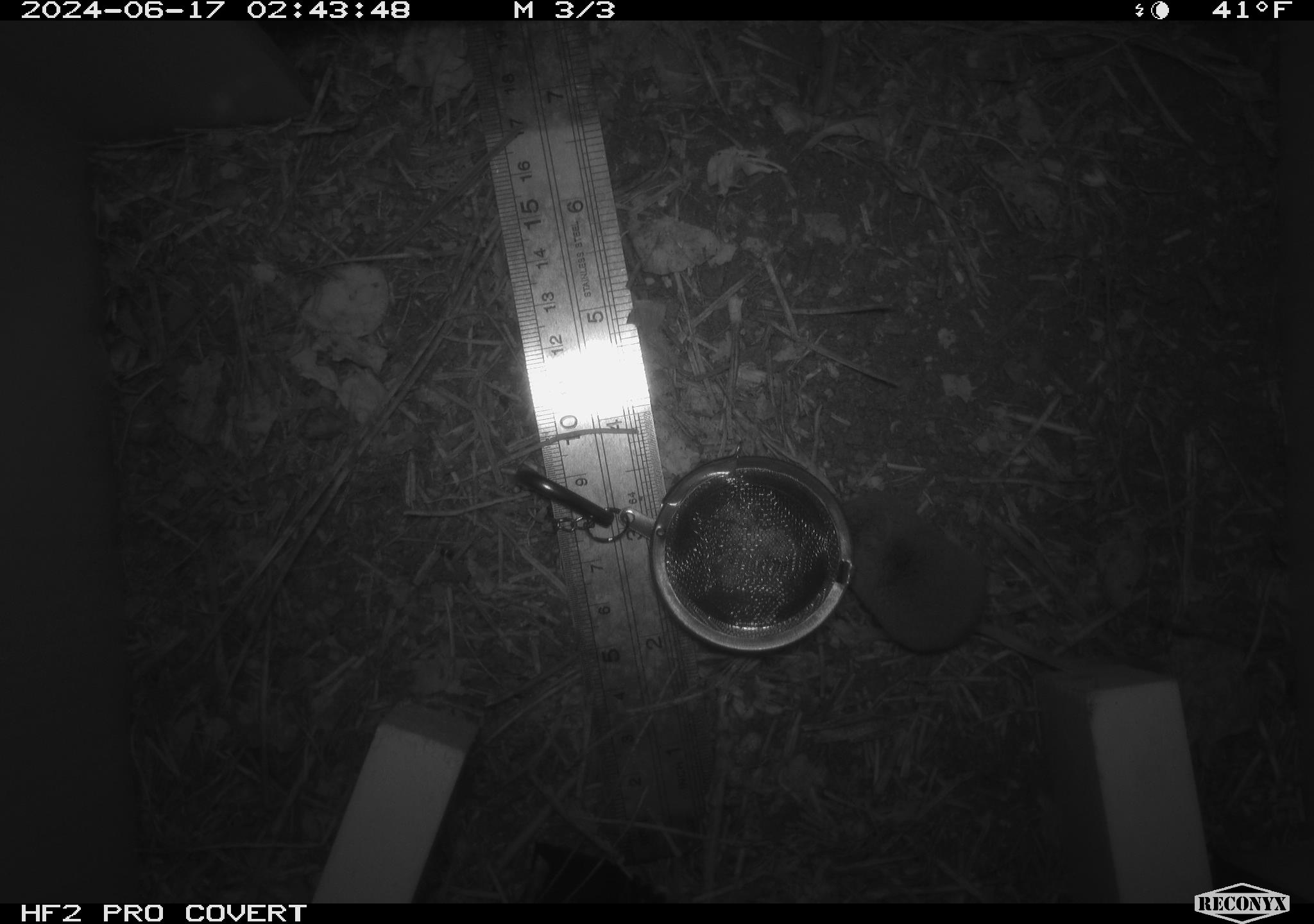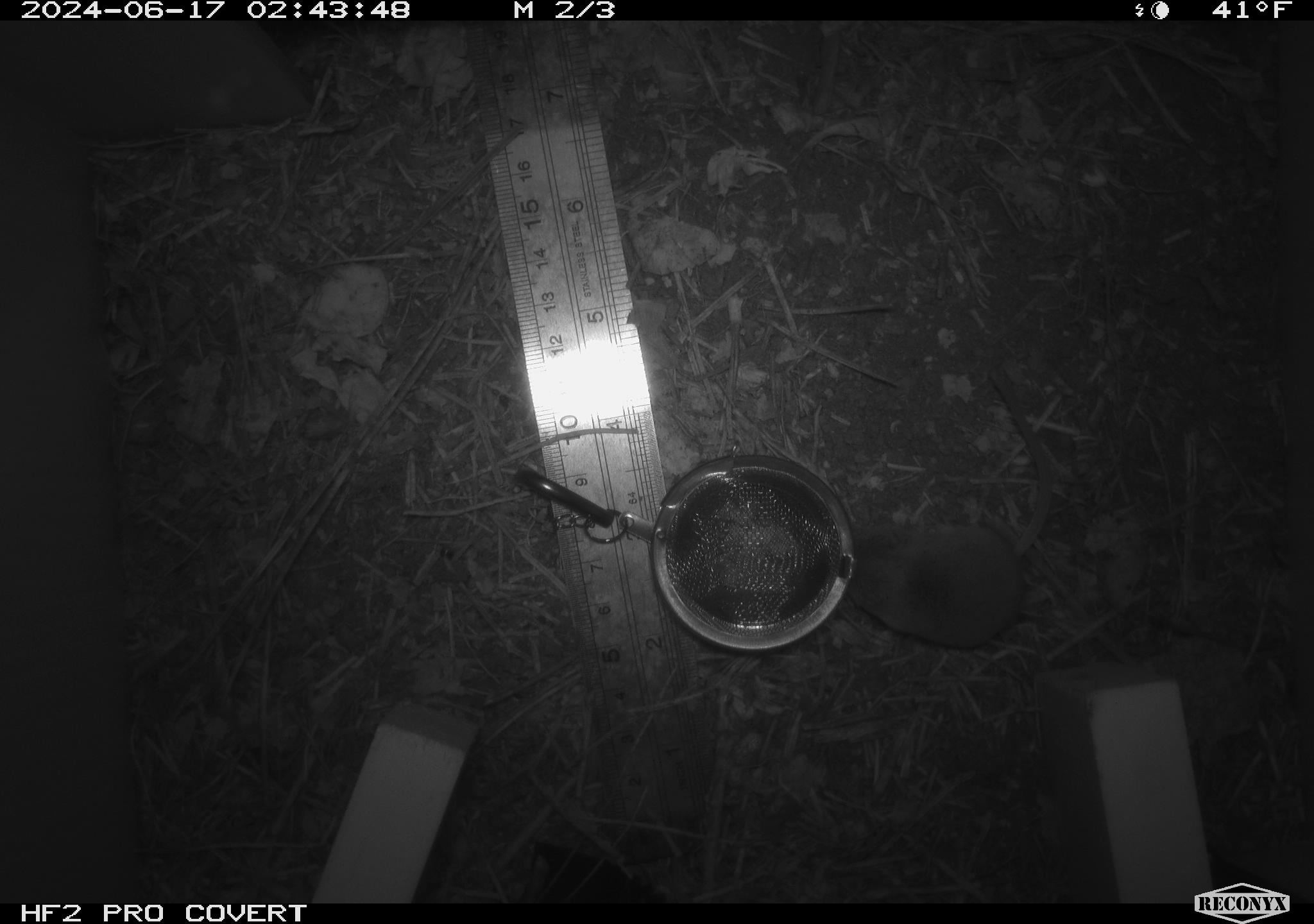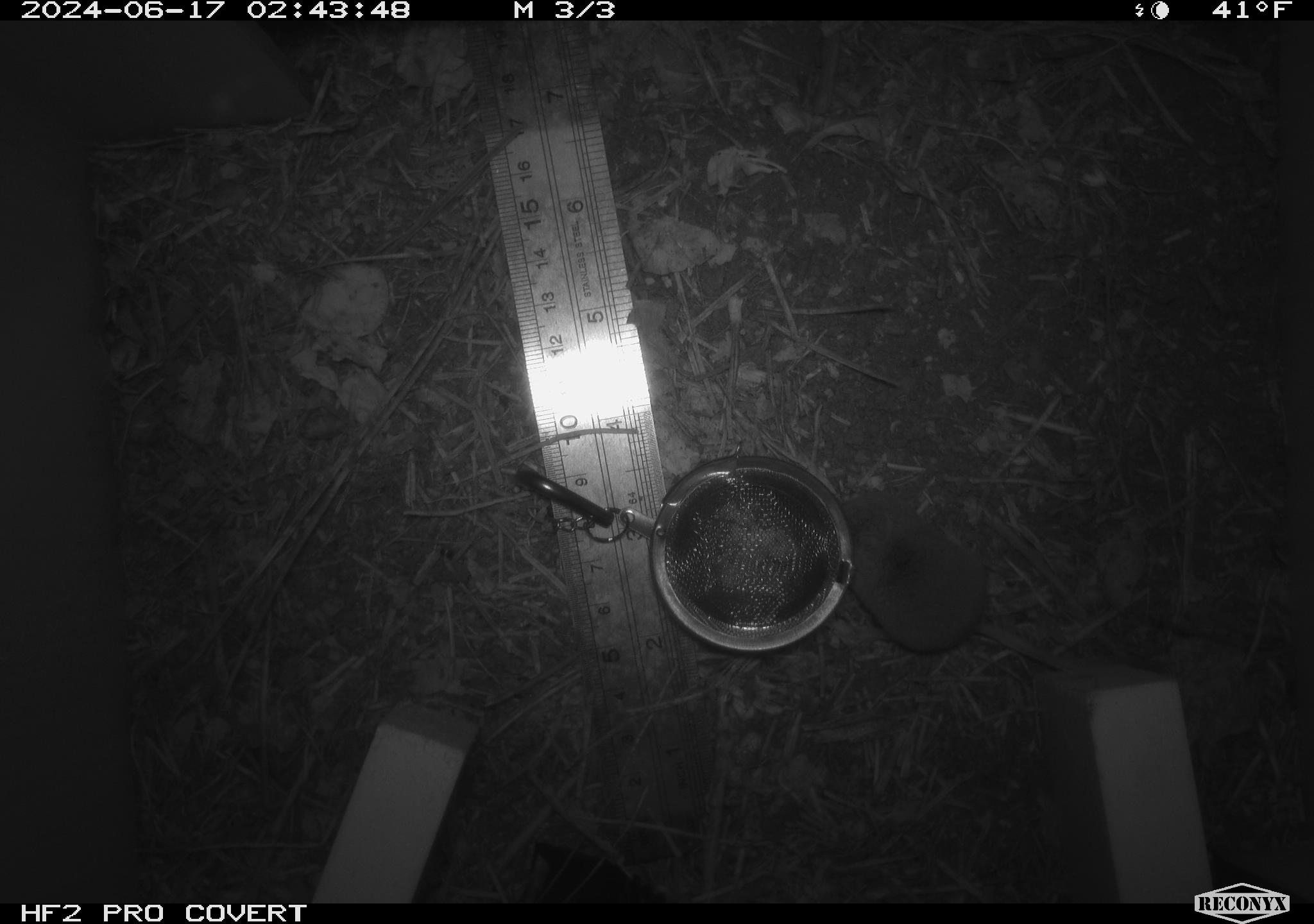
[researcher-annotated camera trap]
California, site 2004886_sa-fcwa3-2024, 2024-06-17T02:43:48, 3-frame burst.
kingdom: Animalia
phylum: Chordata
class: Mammalia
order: Eulipotyphla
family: Soricidae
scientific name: Soricidae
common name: shrews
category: soricidae family